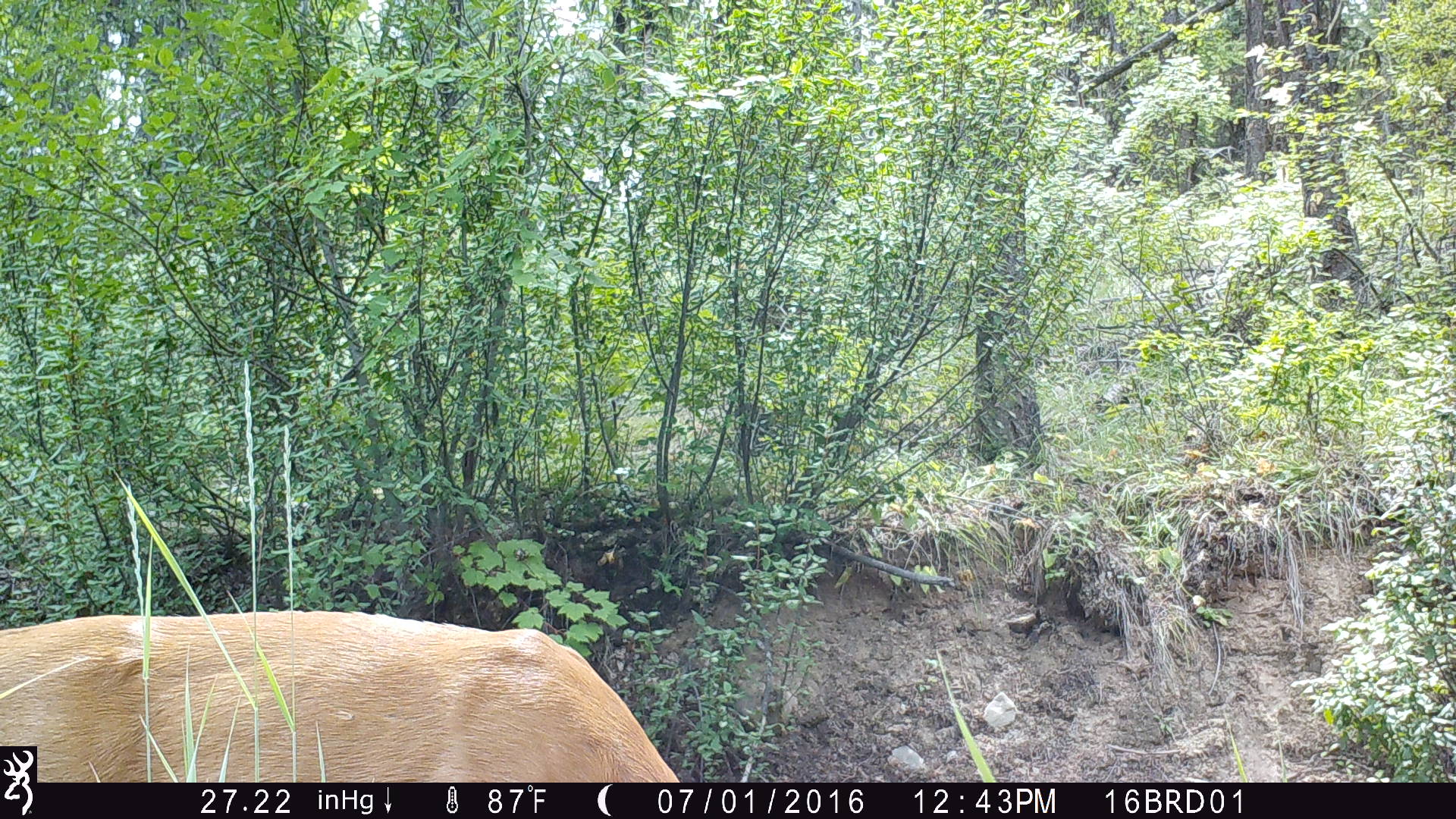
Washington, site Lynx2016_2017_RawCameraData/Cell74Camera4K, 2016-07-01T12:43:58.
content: unidentified animal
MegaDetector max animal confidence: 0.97